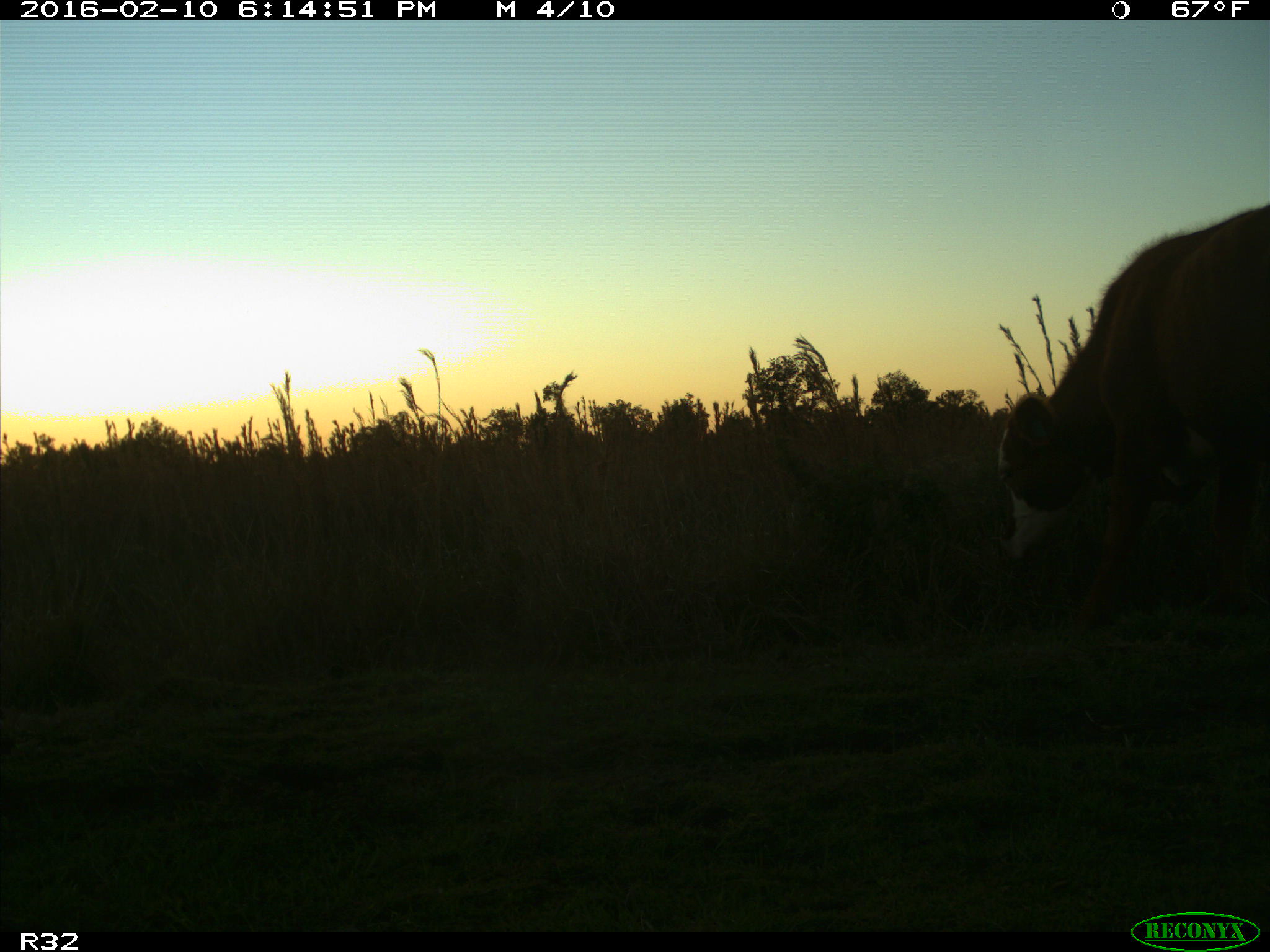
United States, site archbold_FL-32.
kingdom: Animalia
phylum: Chordata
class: Mammalia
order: Artiodactyla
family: Bovidae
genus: Bos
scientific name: Bos taurus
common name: domestic cow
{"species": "Bos taurus (domestic cow)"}